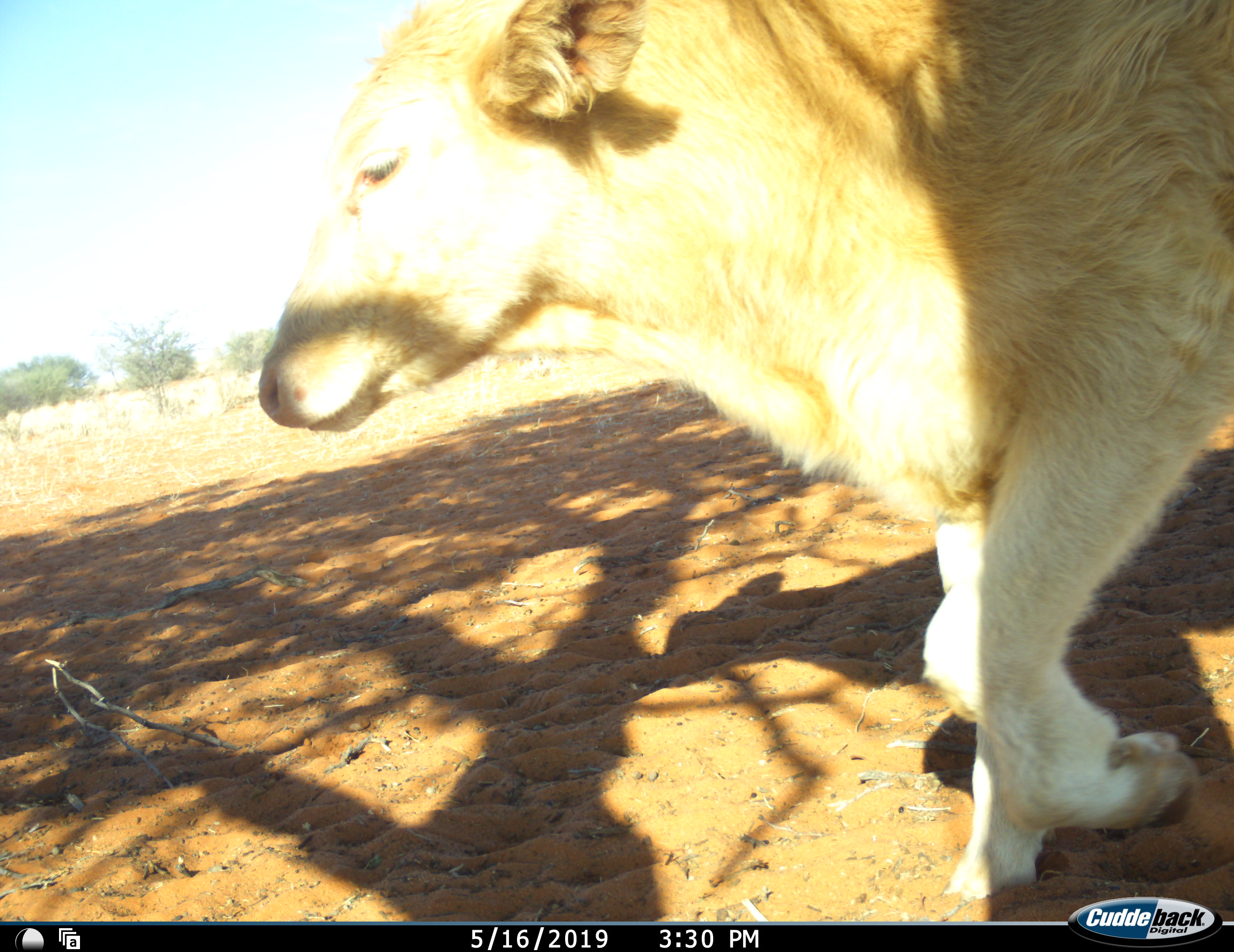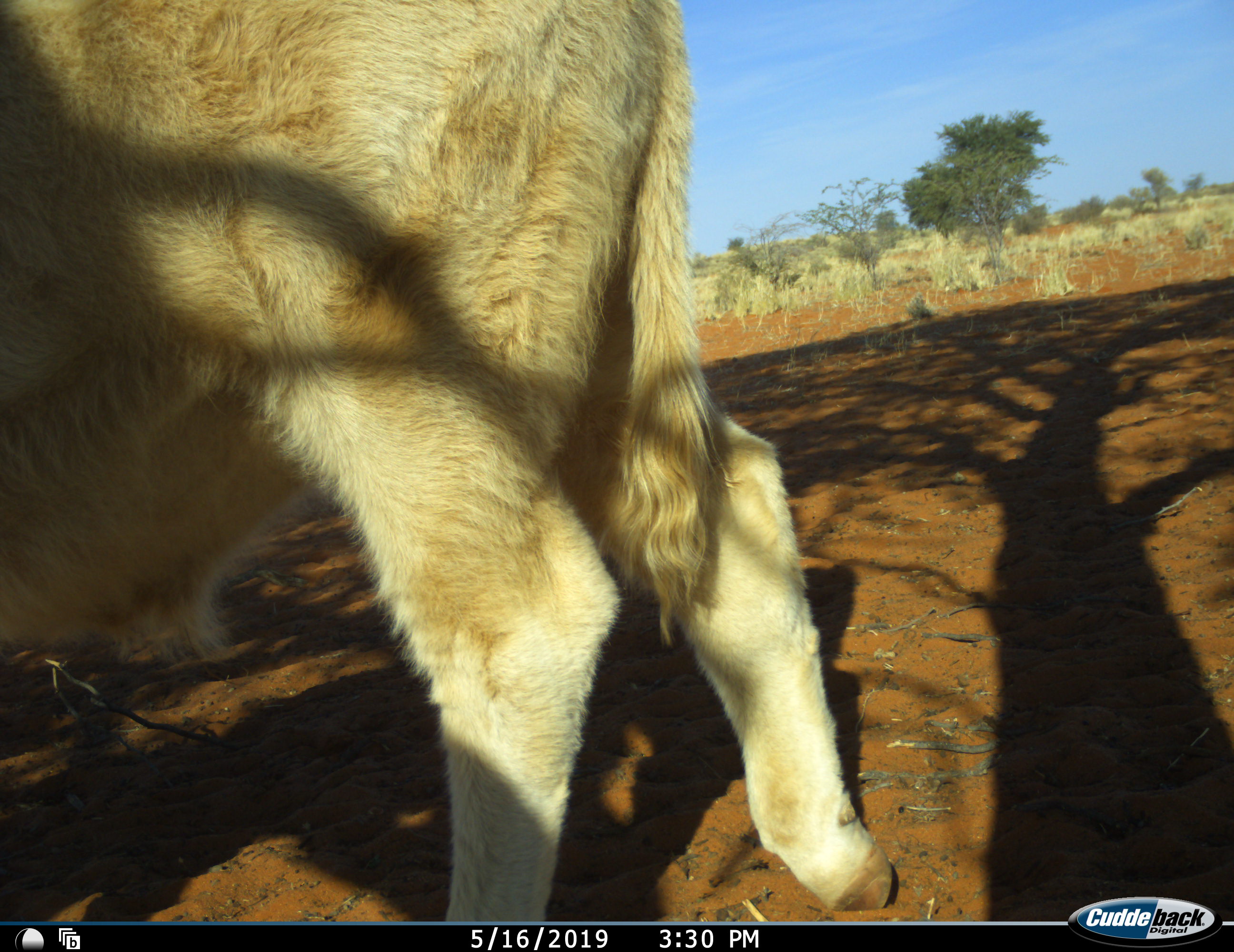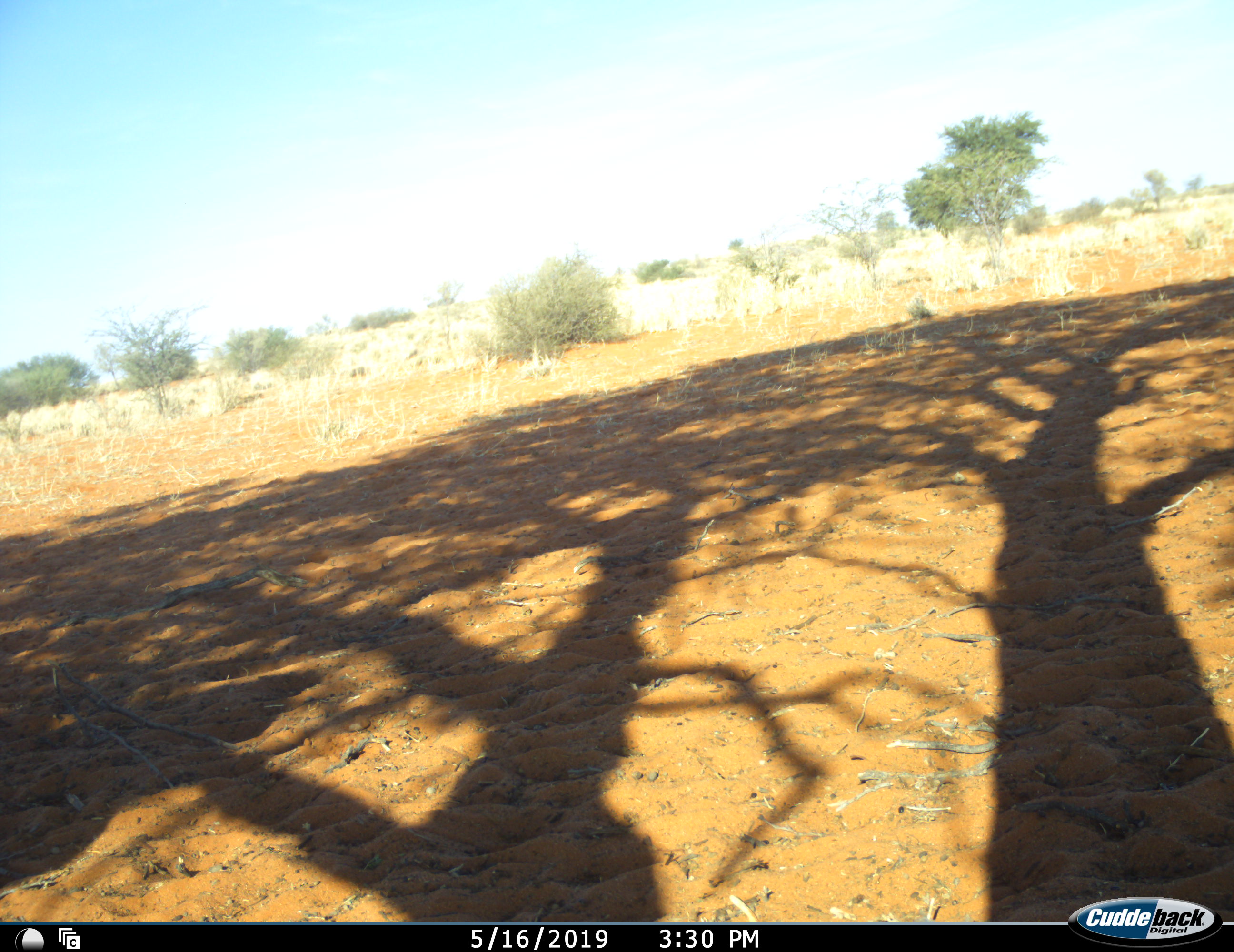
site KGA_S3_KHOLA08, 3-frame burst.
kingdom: Animalia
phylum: Chordata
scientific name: Vertebrata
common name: domestic animal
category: domesticanimal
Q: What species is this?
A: Domesticanimal (domestic animal) (Vertebrata).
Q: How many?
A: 1.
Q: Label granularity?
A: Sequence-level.